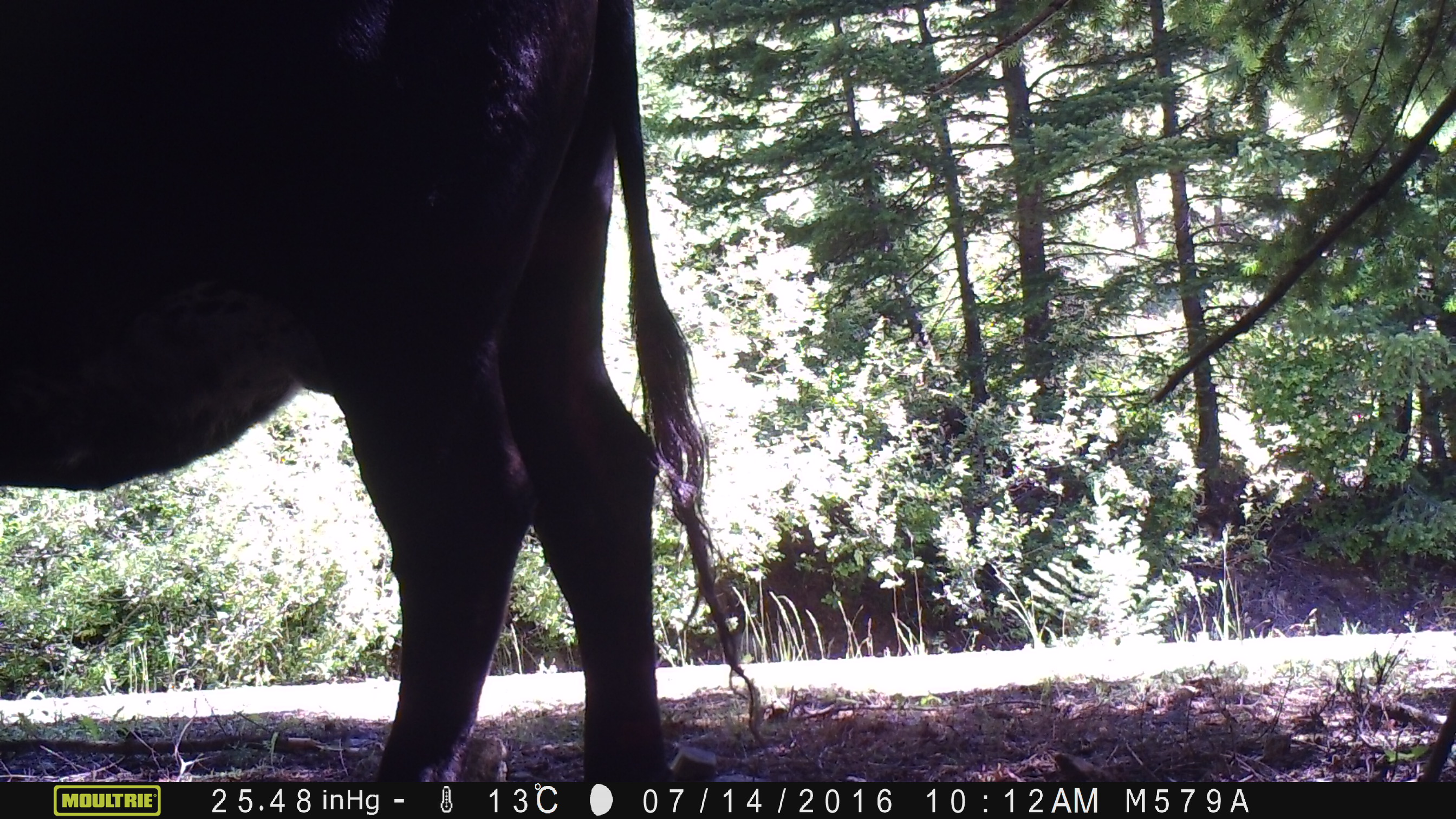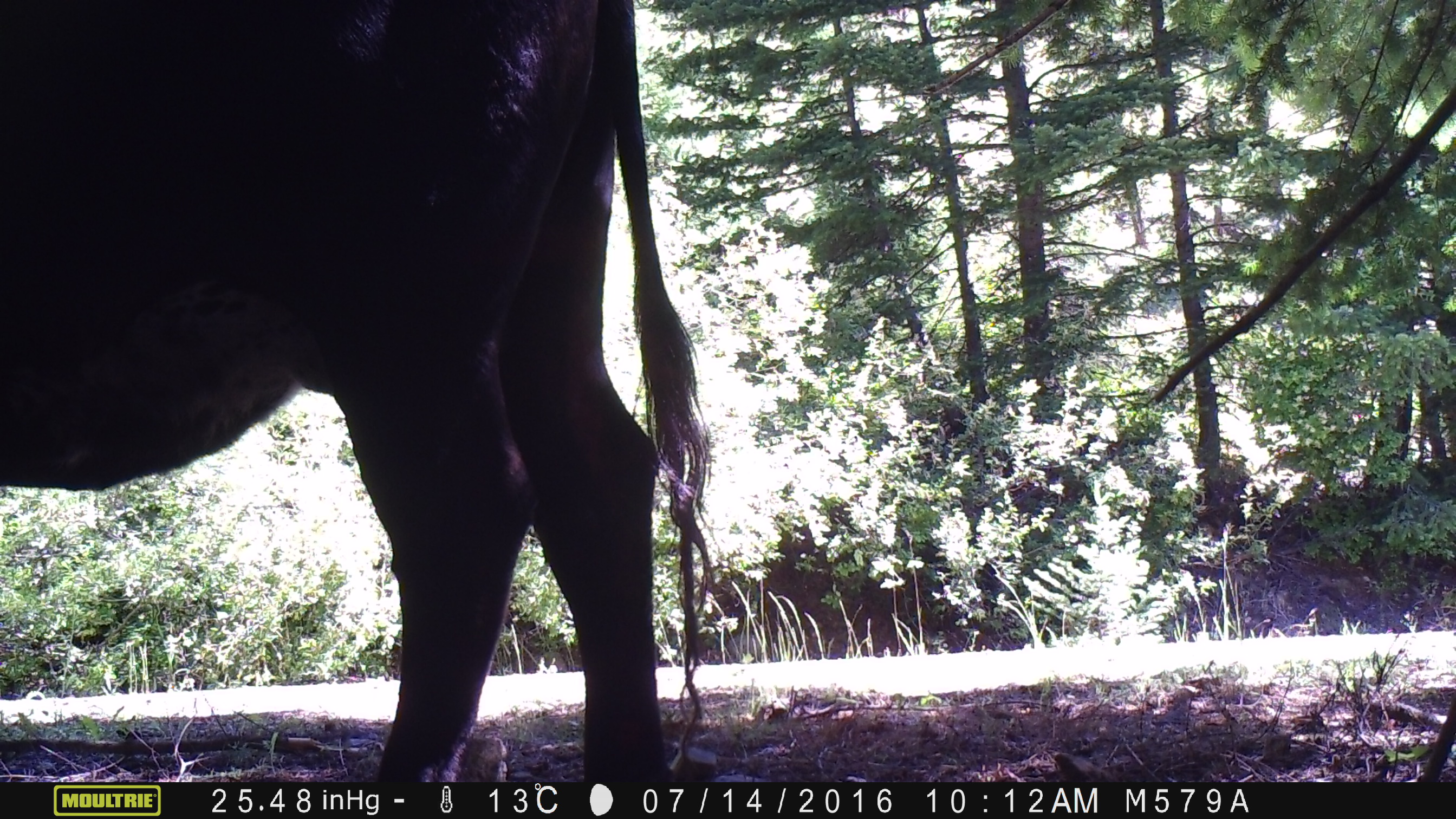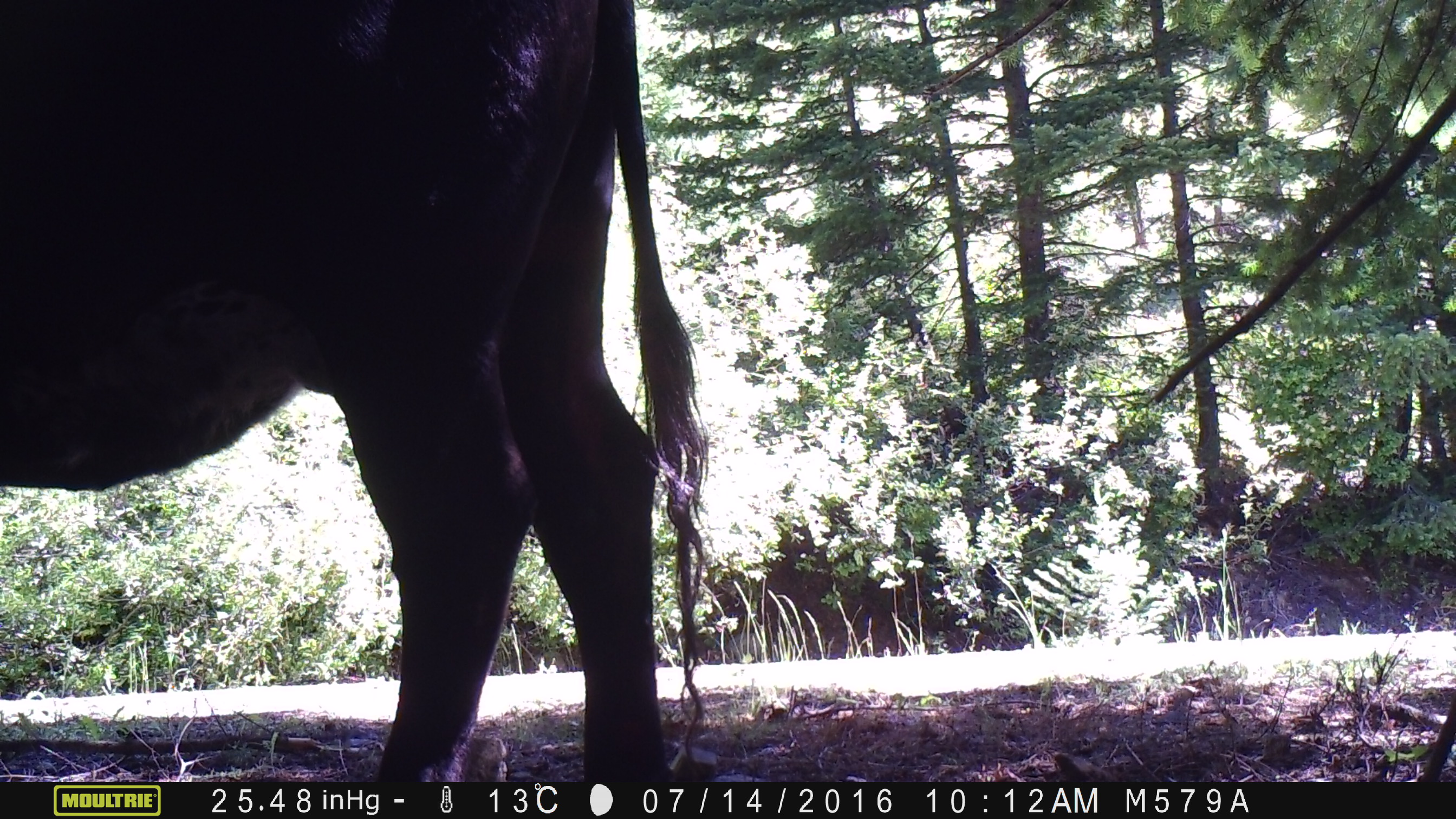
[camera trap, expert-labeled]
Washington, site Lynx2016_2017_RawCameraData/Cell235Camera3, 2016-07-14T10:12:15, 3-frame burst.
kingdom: Animalia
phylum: Chordata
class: Mammalia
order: Artiodactyla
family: Bovidae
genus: Bos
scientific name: Bos taurus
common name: domestic cattle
Domestic cattle (Bos taurus). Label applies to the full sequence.